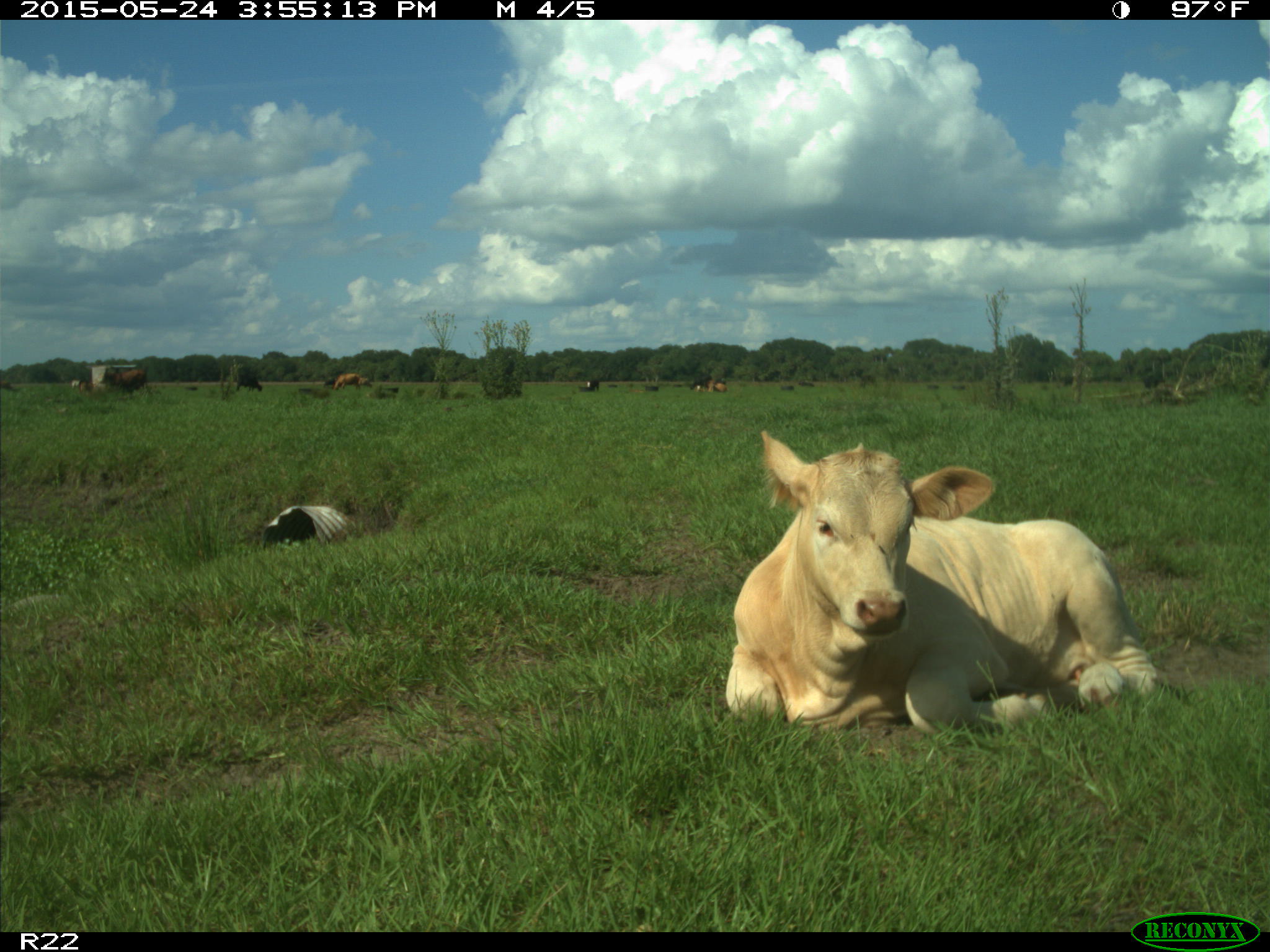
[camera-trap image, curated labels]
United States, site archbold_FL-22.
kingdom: Animalia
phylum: Chordata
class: Mammalia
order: Artiodactyla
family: Bovidae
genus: Bos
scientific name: Bos taurus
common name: domestic cow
Bos taurus (domestic cow).